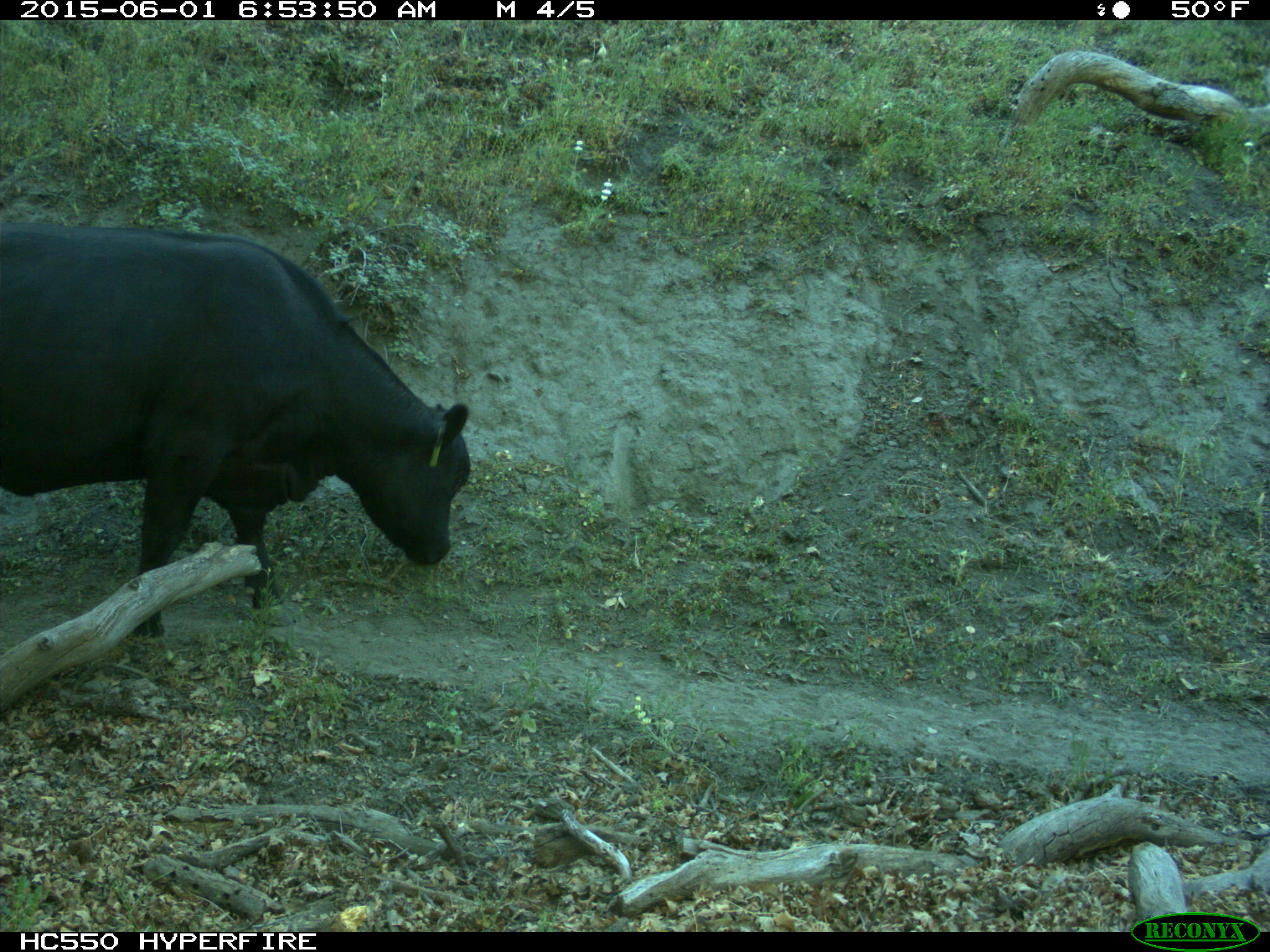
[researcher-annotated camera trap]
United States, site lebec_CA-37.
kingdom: Animalia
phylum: Chordata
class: Mammalia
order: Artiodactyla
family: Bovidae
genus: Bos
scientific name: Bos taurus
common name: domestic cow